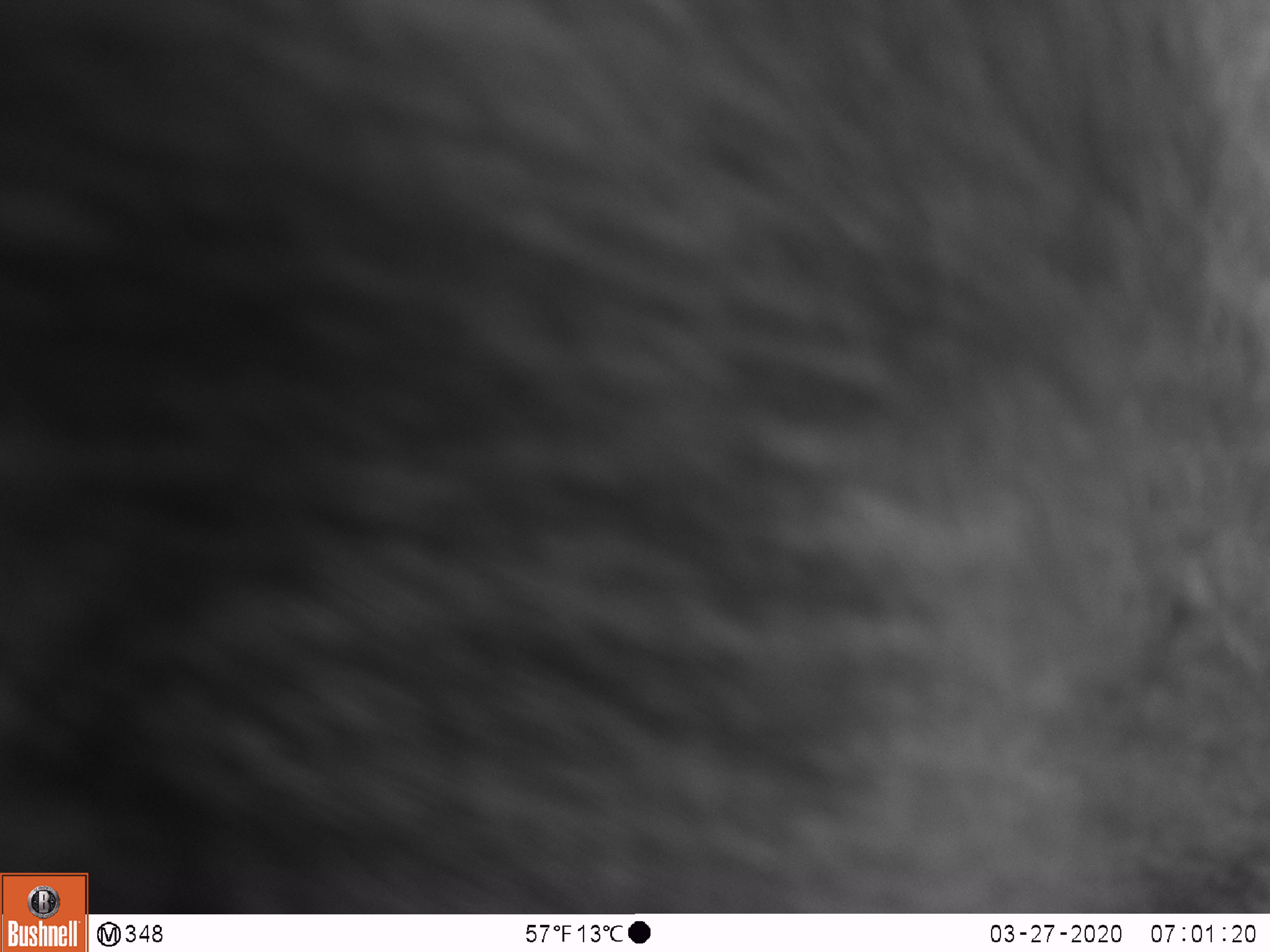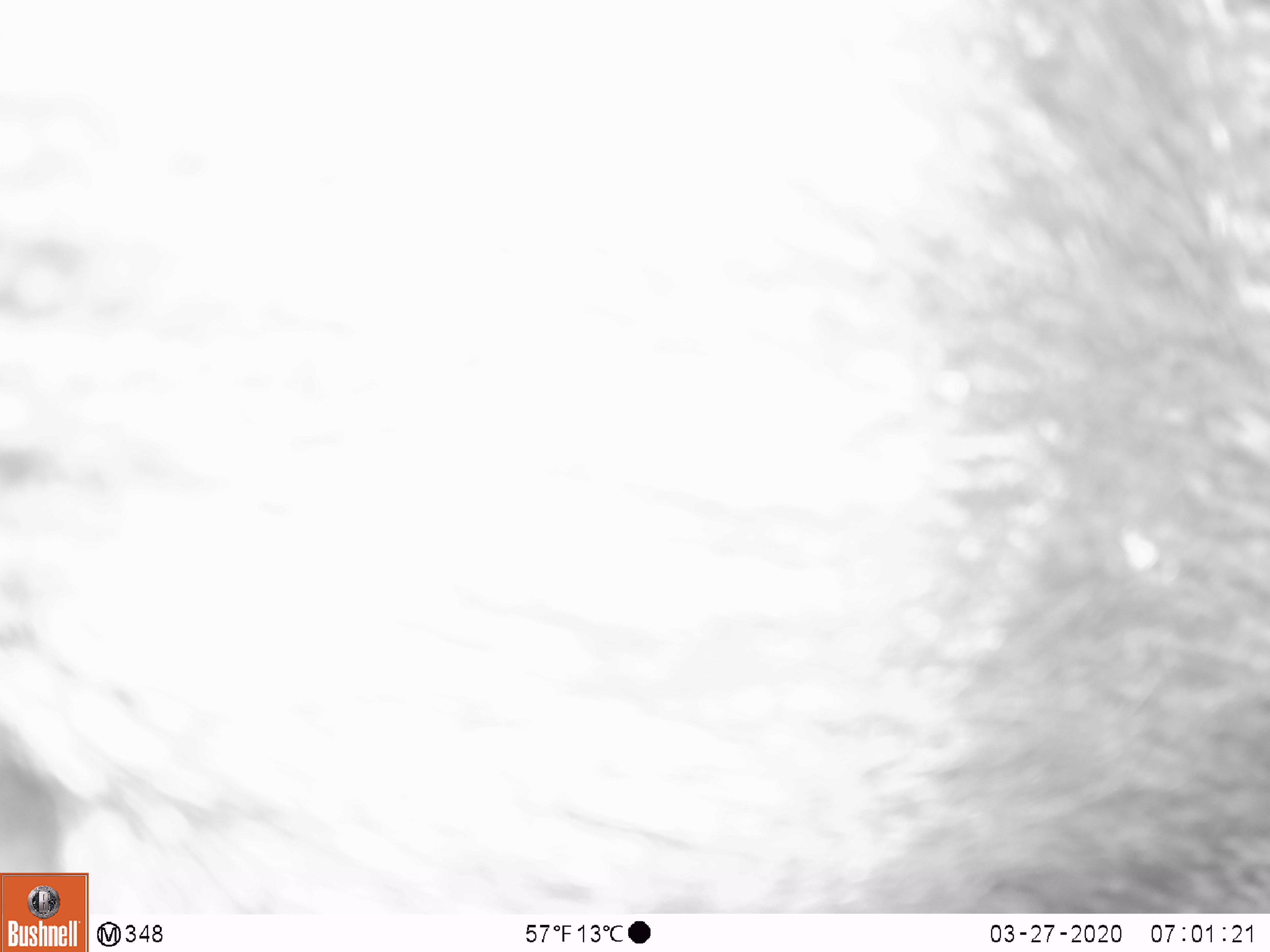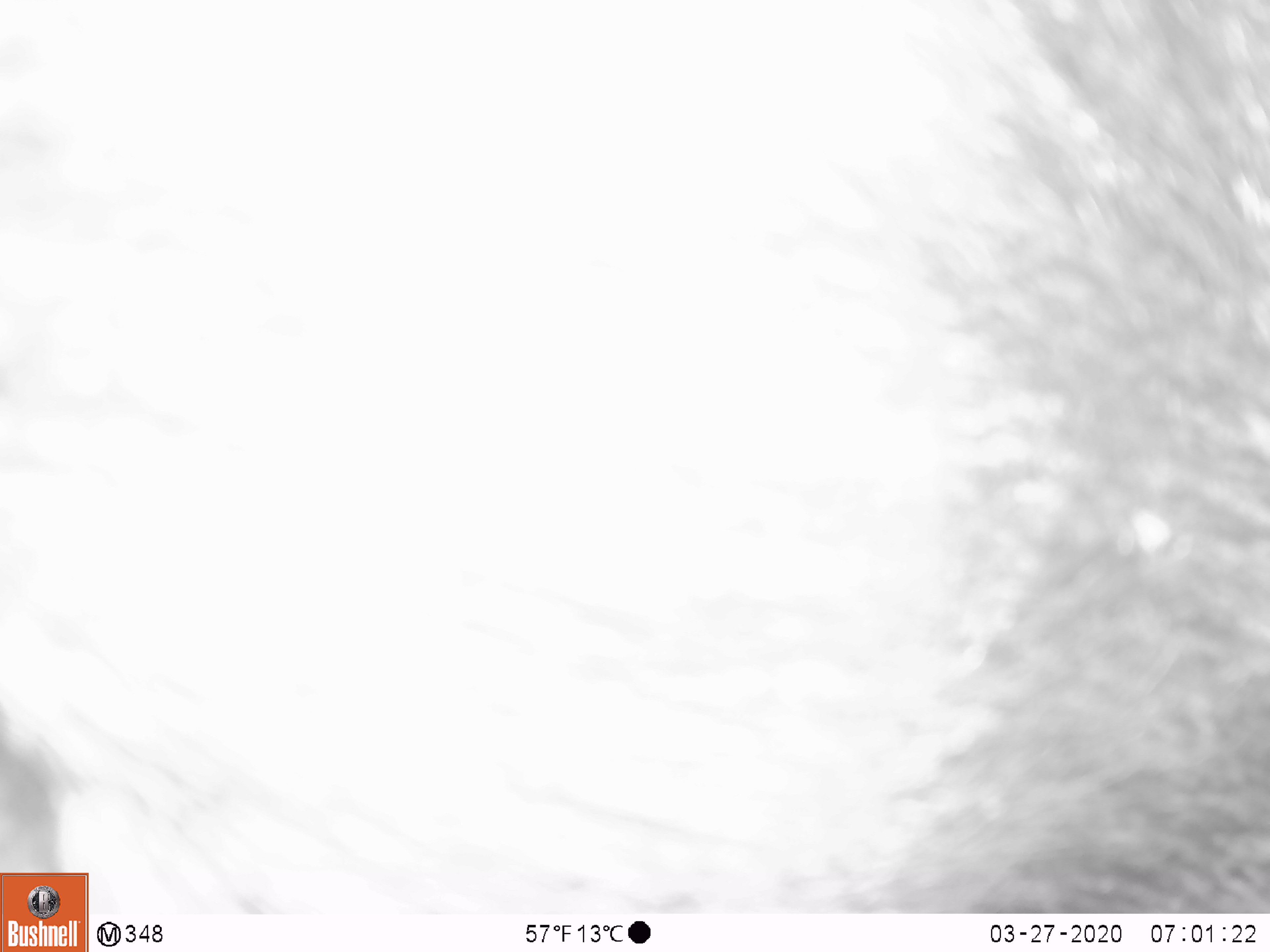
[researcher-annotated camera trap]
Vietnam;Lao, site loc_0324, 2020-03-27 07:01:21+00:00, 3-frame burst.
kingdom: Animalia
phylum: Chordata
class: Mammalia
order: Artiodactyla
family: Suidae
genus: Sus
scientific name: Sus scrofa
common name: eurasian wild pig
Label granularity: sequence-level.